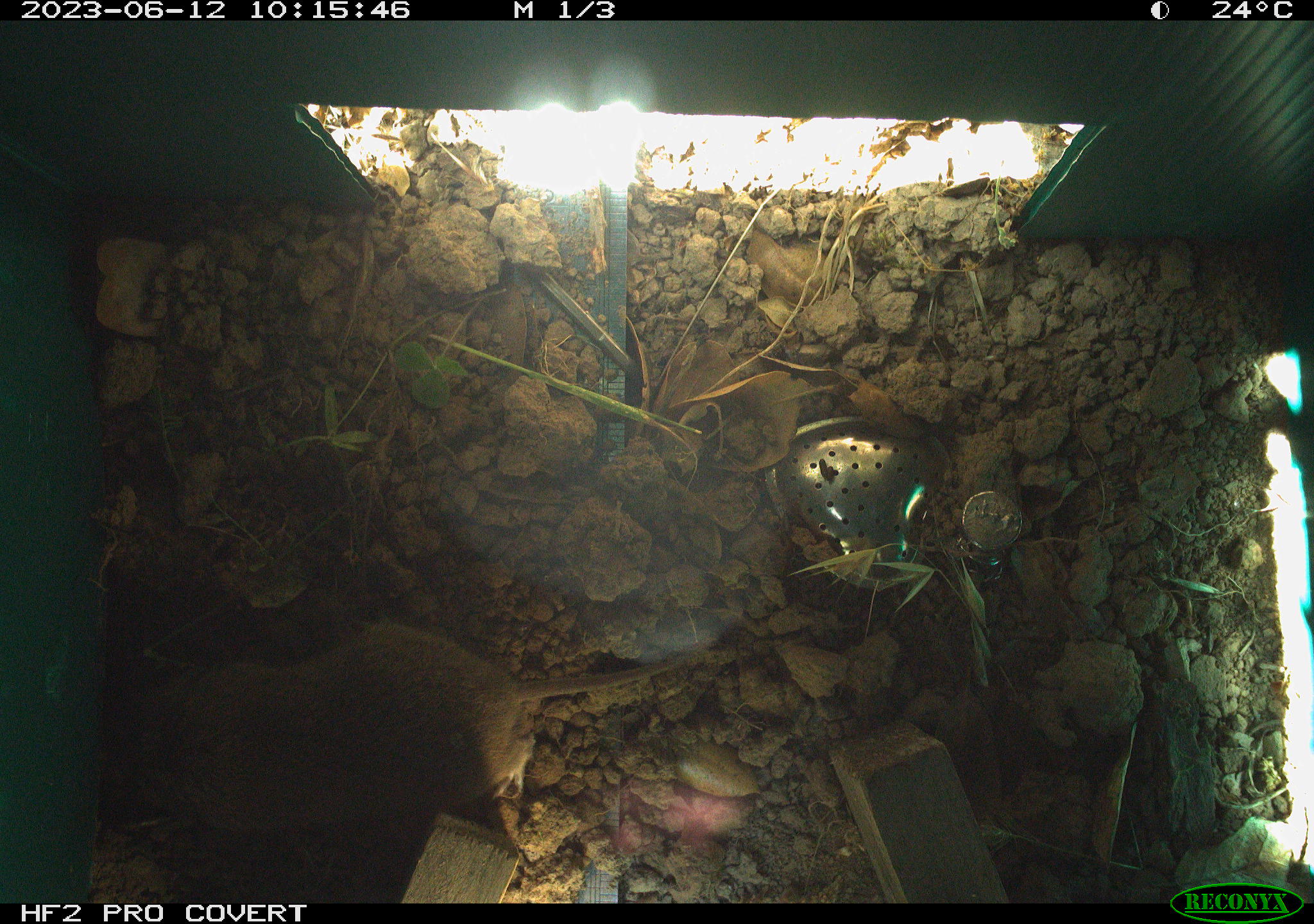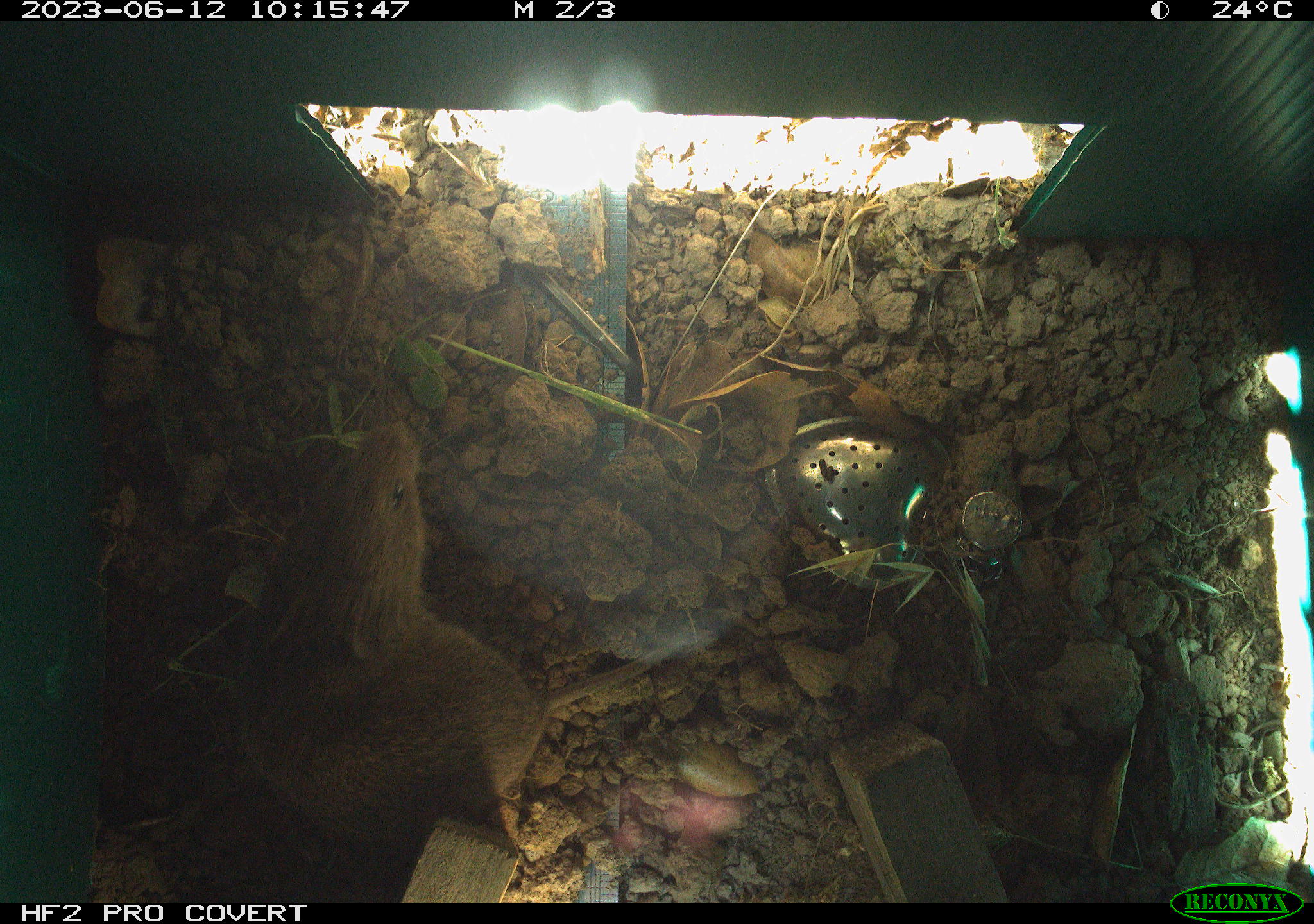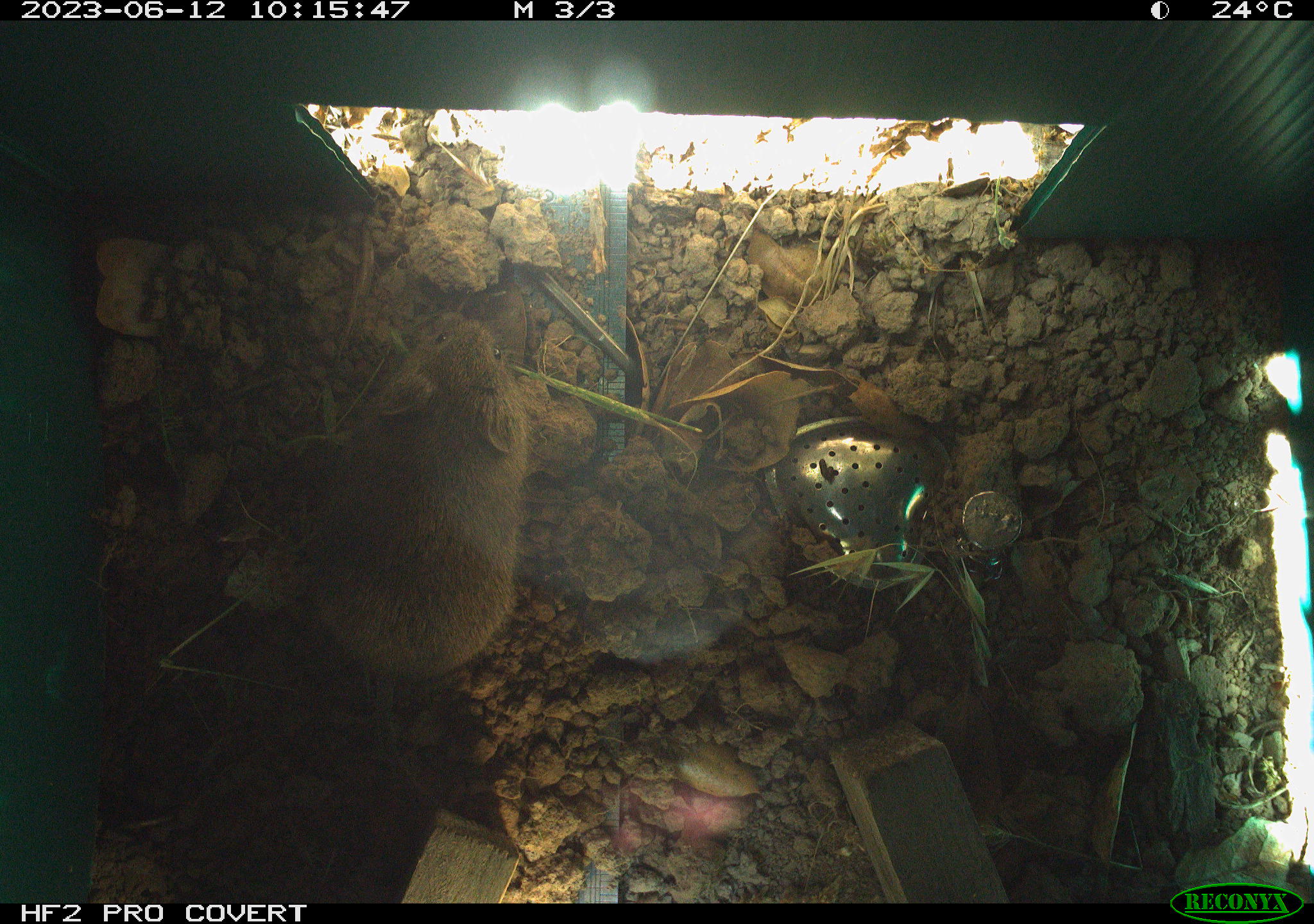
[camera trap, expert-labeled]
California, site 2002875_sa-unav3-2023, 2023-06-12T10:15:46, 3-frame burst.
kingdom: Animalia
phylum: Chordata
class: Mammalia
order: Rodentia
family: Cricetidae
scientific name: Arvicolinae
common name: voles, lemmings, and muskrats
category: arvicolinae subfamily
Arvicolinae subfamily (voles, lemmings, and muskrats) (Arvicolinae).